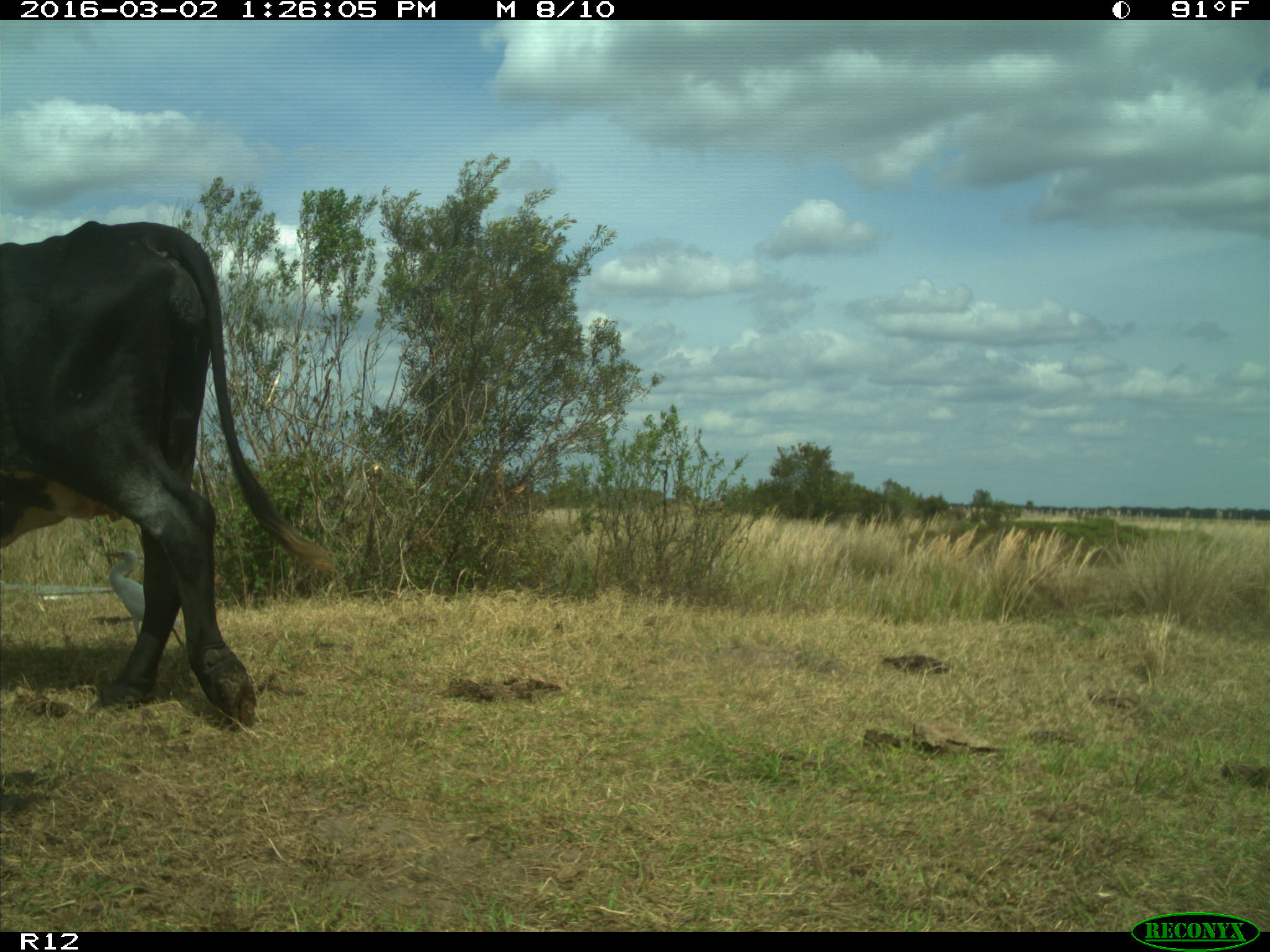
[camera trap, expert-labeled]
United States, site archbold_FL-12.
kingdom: Animalia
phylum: Chordata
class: Mammalia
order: Artiodactyla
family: Bovidae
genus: Bos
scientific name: Bos taurus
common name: domestic cow